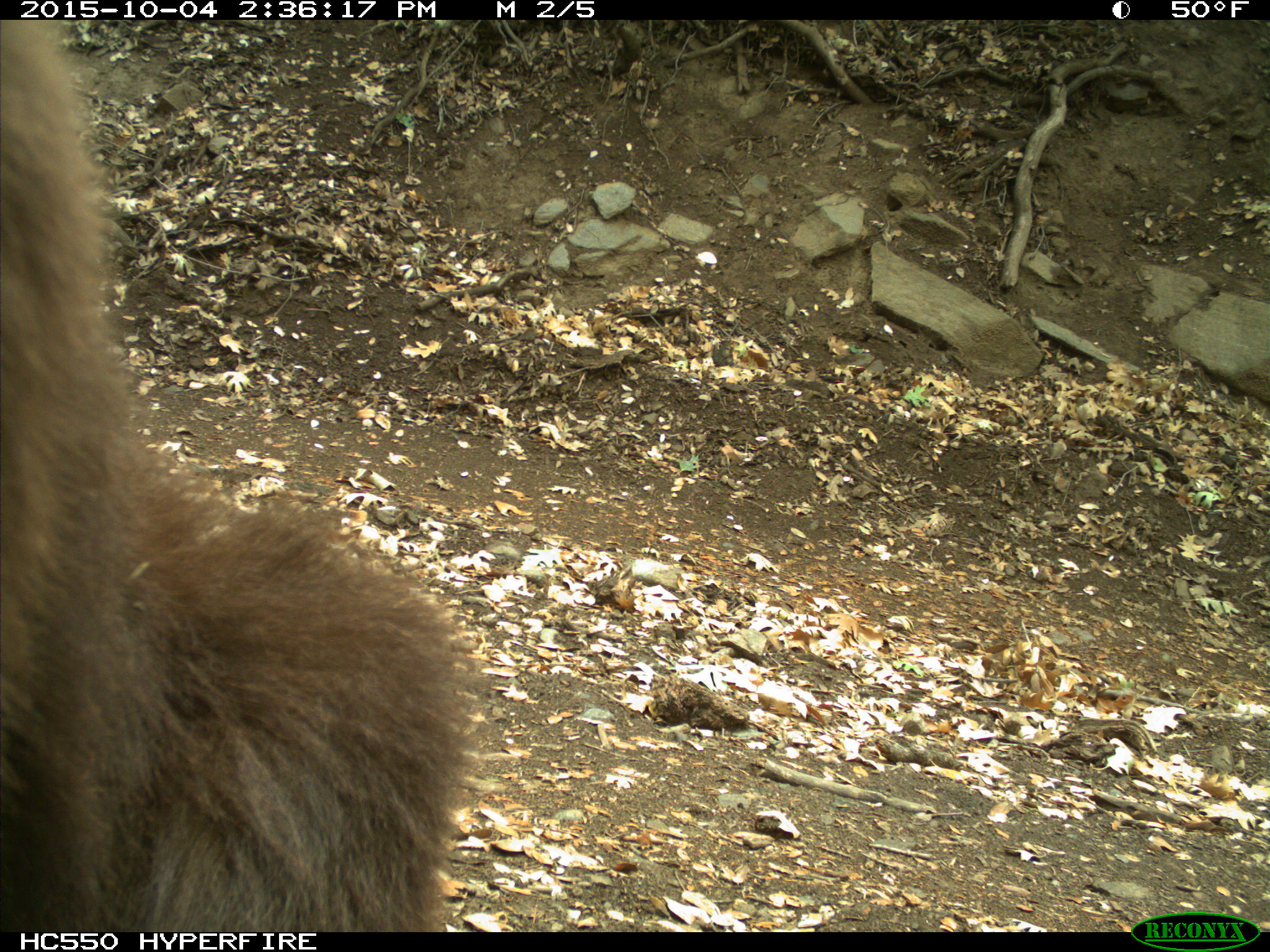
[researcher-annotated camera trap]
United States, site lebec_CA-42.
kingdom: Animalia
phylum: Chordata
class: Mammalia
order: Carnivora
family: Ursidae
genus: Ursus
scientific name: Ursus americanus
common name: american black bear